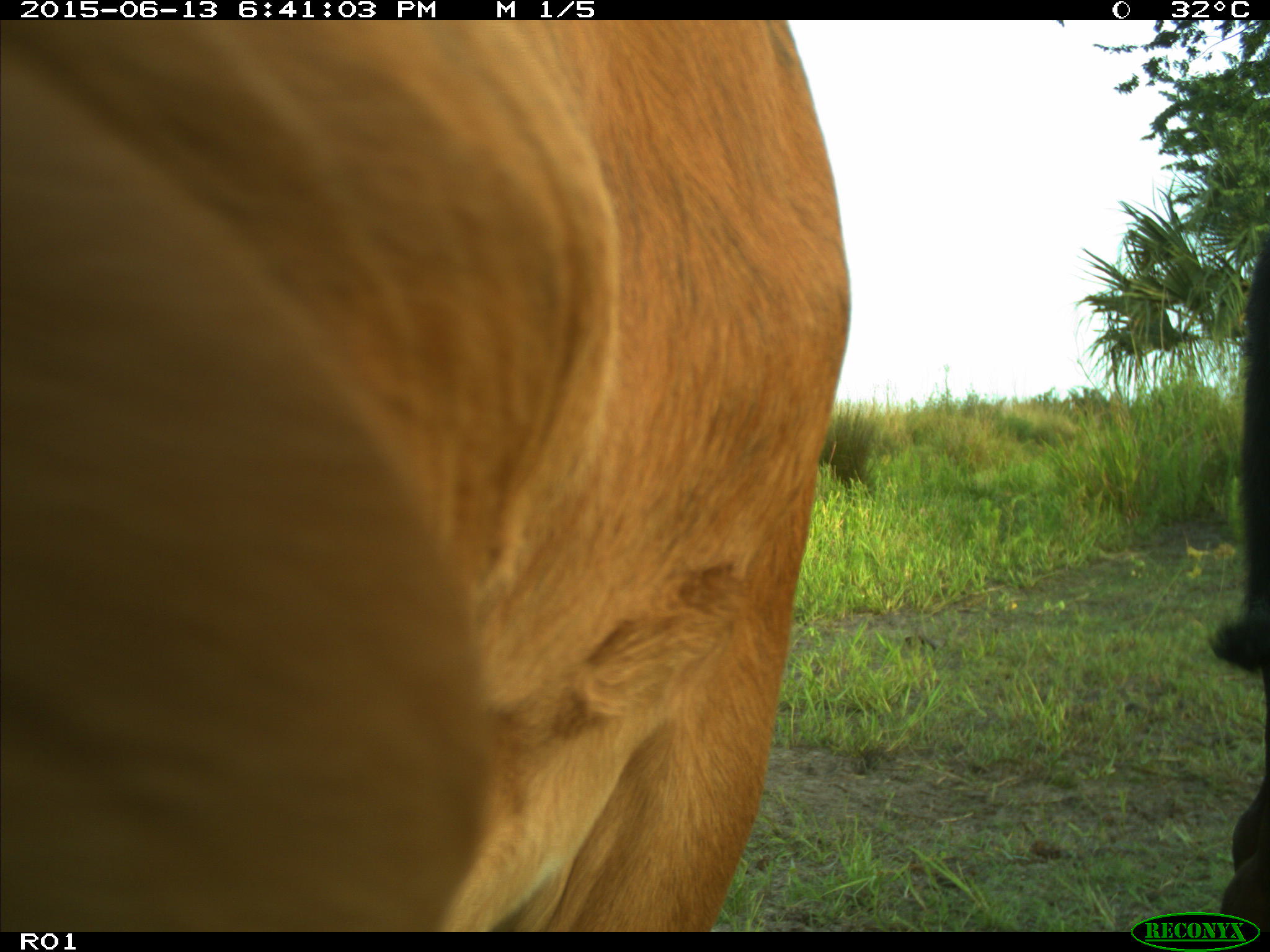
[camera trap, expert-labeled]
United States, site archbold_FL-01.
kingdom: Animalia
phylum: Chordata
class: Mammalia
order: Artiodactyla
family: Bovidae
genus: Bos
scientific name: Bos taurus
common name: domestic cow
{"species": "Bos taurus (domestic cow)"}